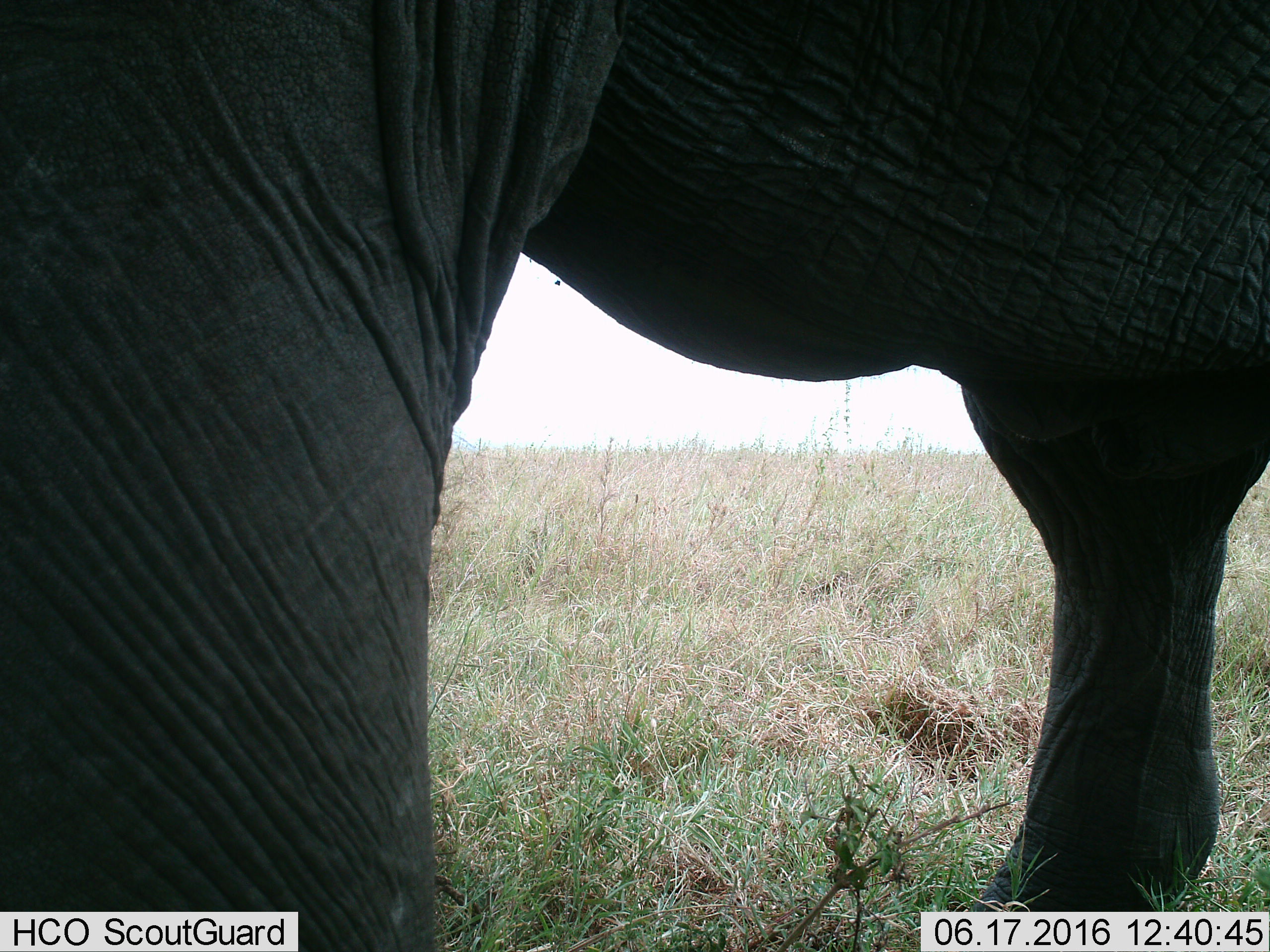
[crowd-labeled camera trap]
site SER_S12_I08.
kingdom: Animalia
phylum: Chordata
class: Mammalia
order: Proboscidea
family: Elephantidae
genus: Loxodonta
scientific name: Loxodonta africana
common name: african bush elephant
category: elephant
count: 1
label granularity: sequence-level